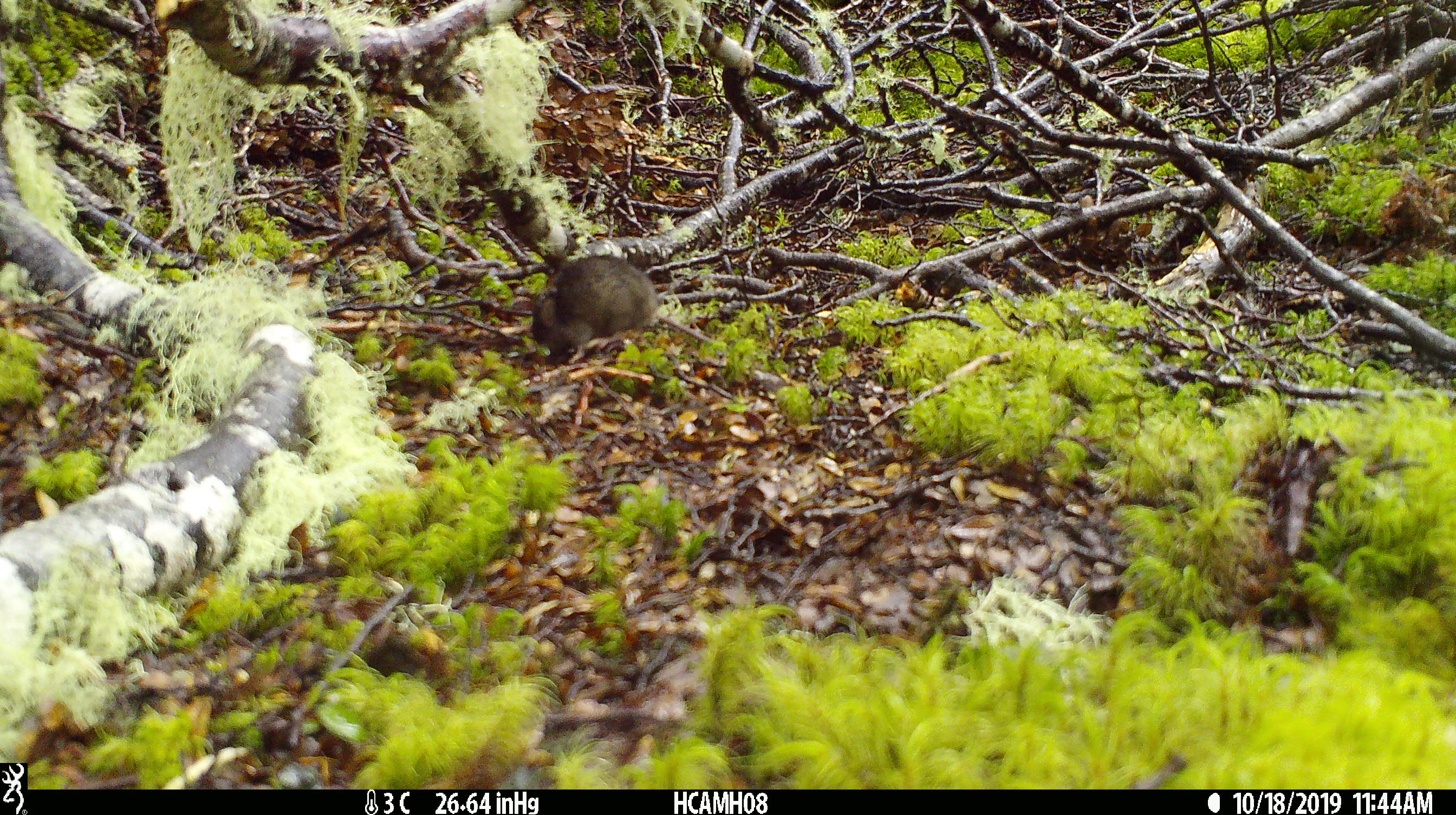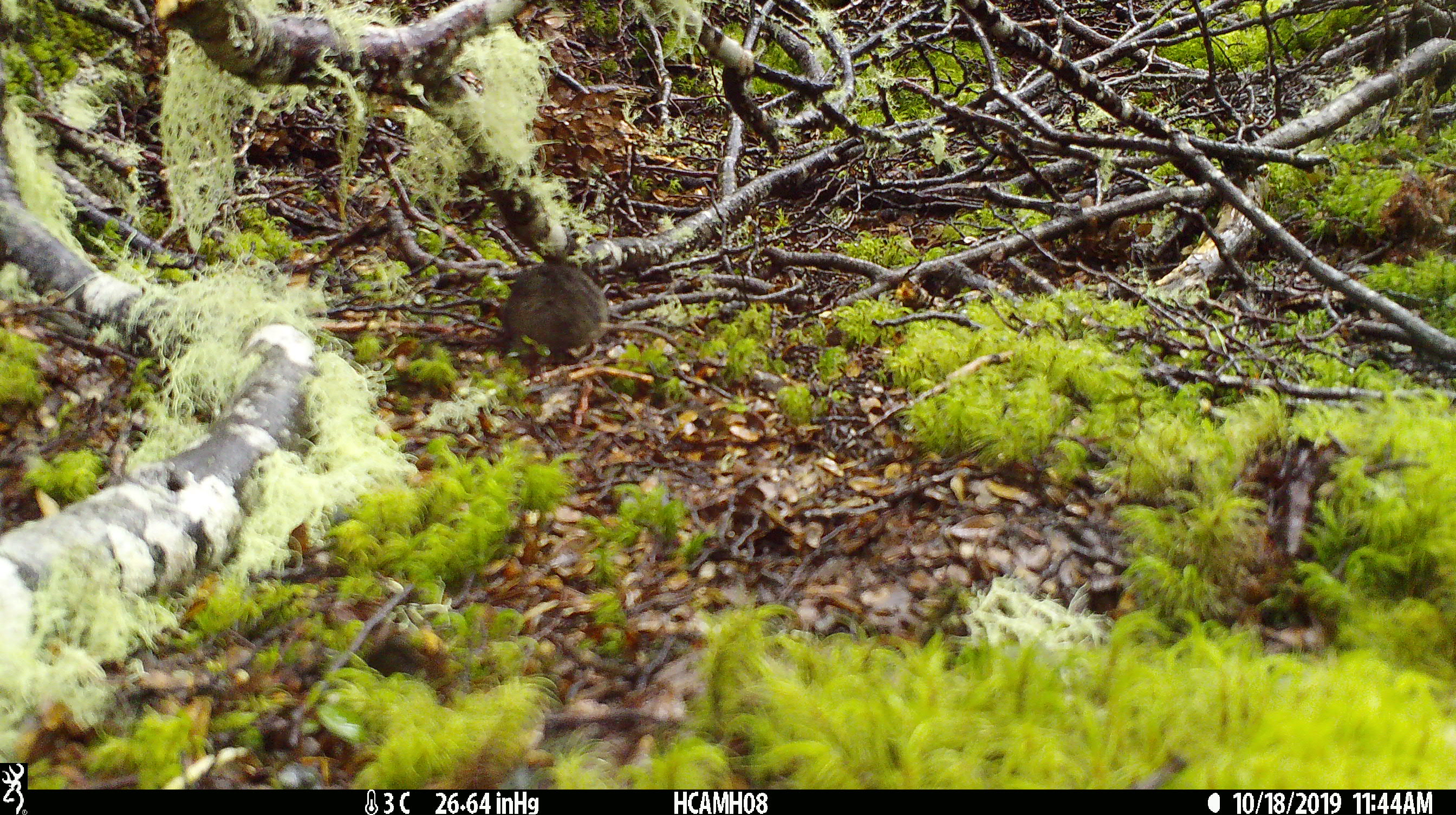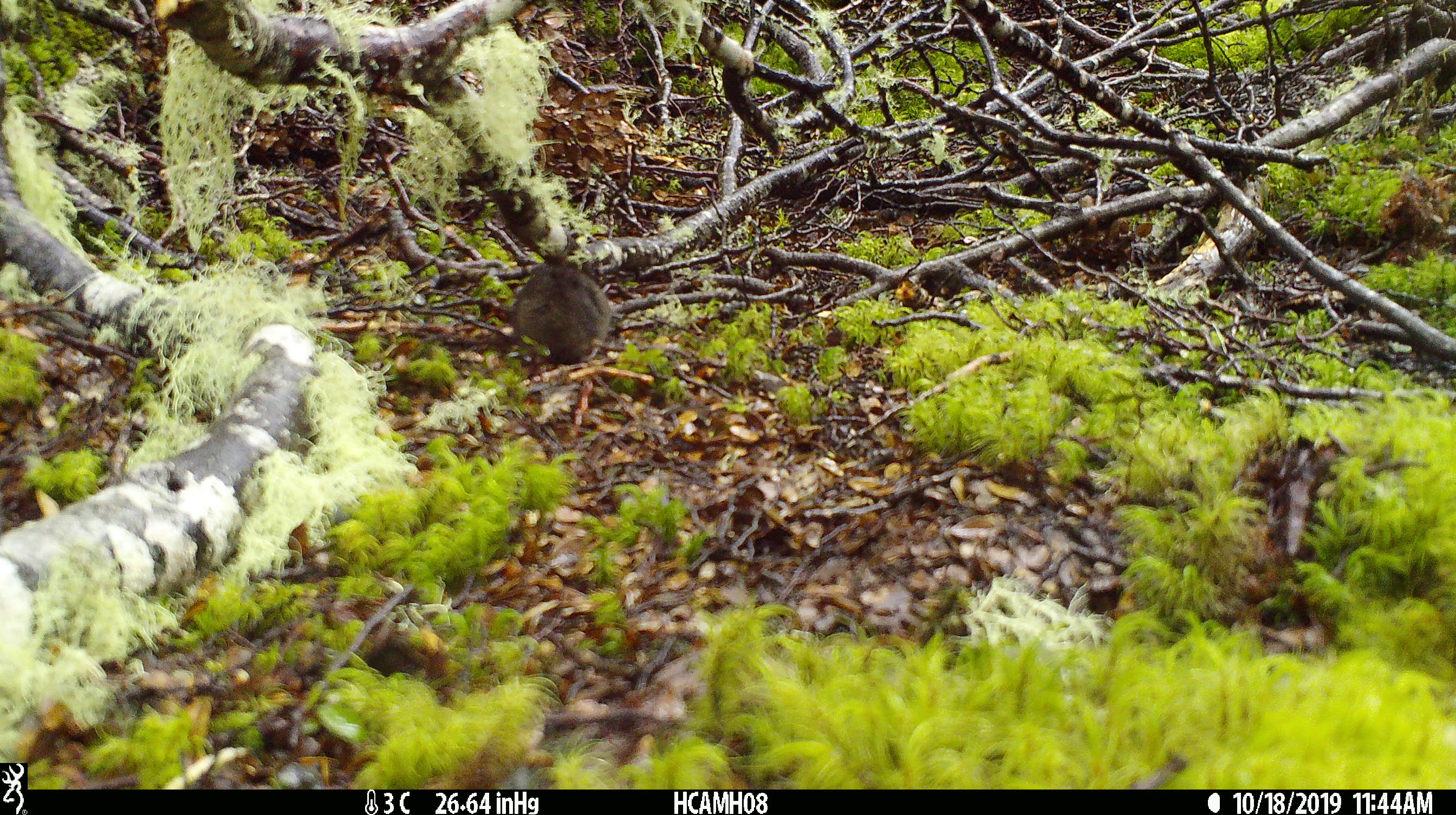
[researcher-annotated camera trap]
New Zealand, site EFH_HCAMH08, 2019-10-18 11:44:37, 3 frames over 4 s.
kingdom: Animalia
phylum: Chordata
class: Mammalia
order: Rodentia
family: Muridae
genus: Mus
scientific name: Mus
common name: mouse